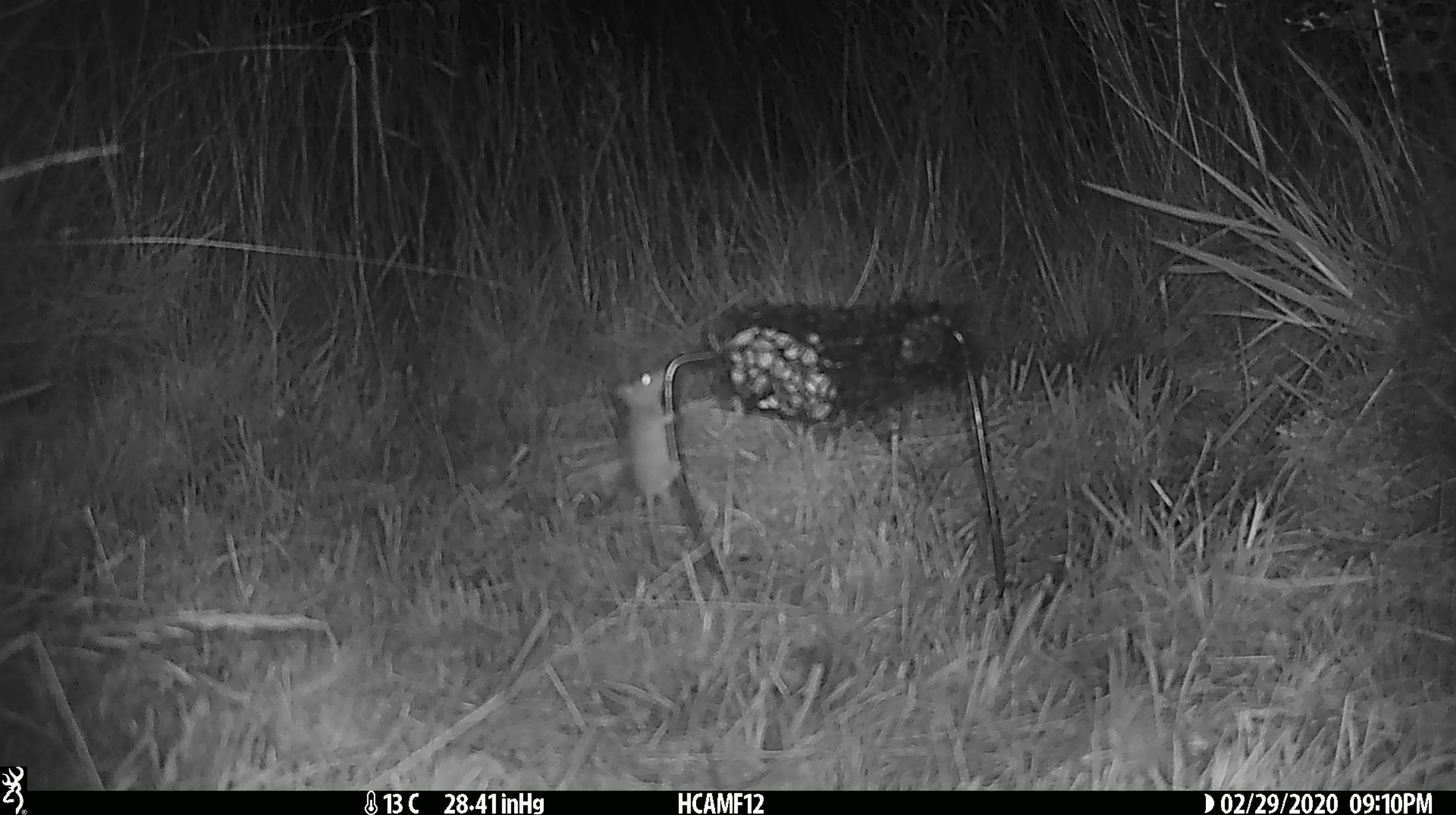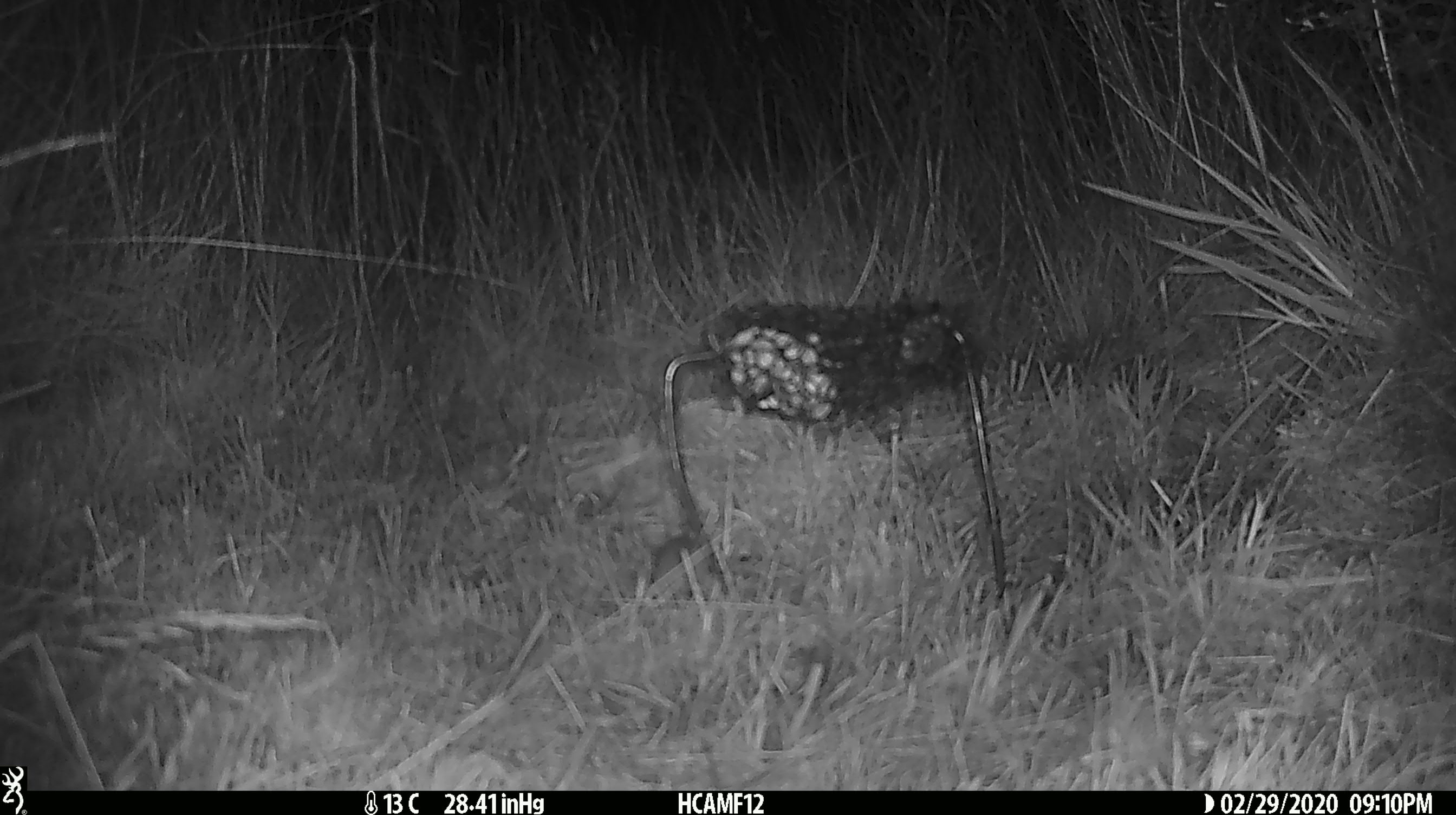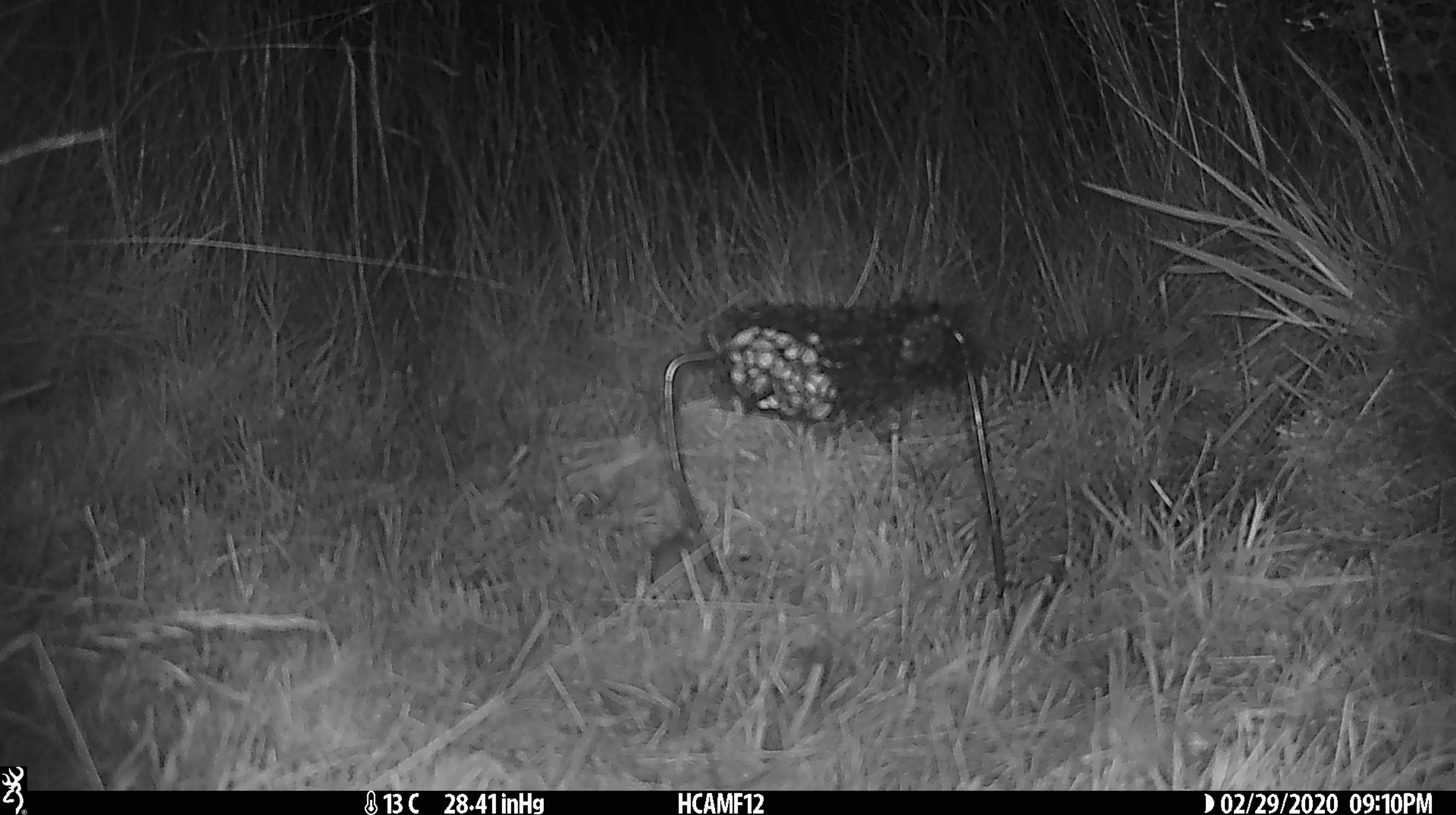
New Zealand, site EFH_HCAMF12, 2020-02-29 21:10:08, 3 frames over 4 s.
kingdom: Animalia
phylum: Chordata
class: Mammalia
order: Rodentia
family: Muridae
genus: Mus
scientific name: Mus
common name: mouse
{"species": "mouse (Mus)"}